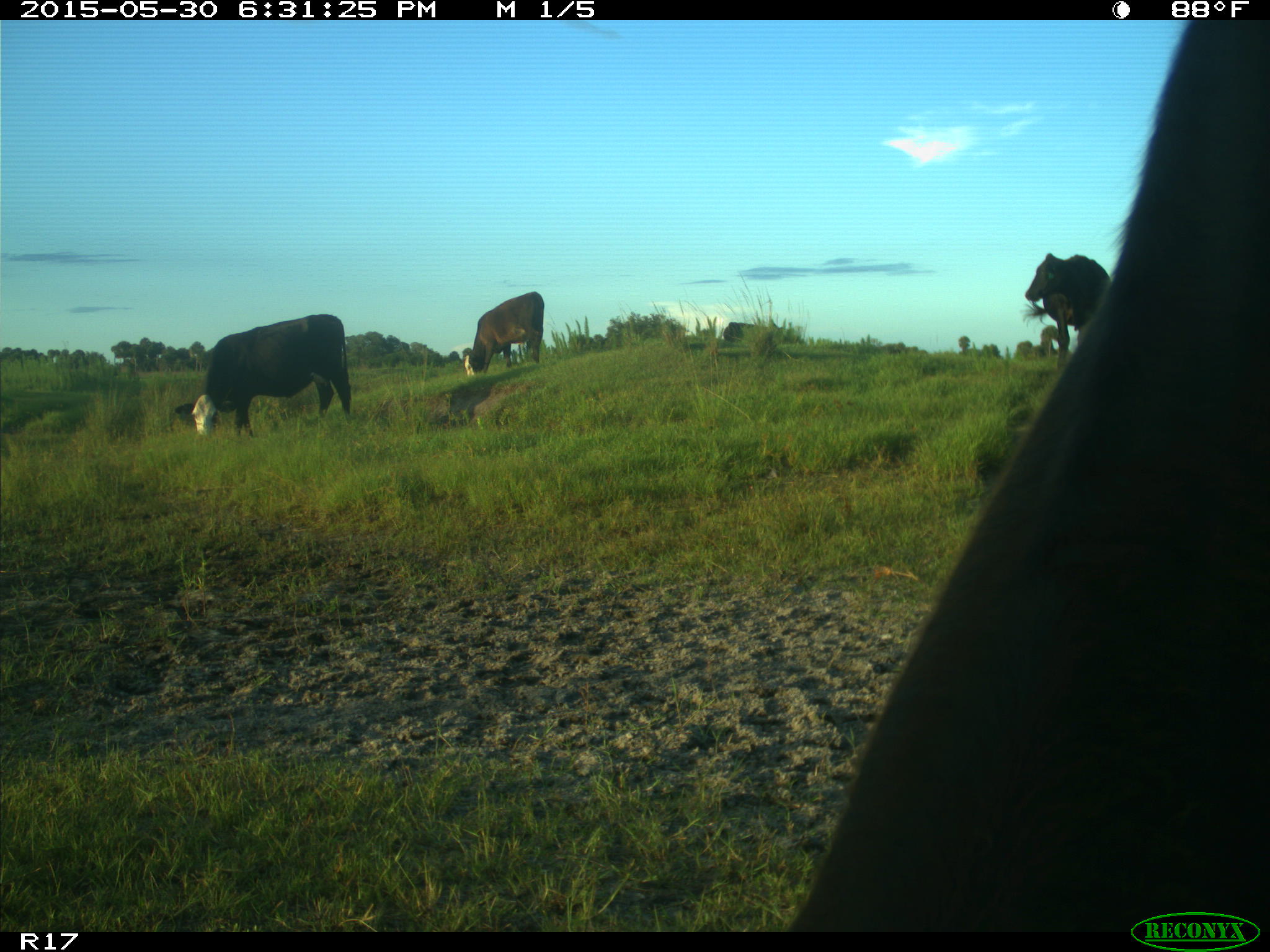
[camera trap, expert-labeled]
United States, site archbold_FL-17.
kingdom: Animalia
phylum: Chordata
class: Mammalia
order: Artiodactyla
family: Bovidae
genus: Bos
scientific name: Bos taurus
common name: domestic cow